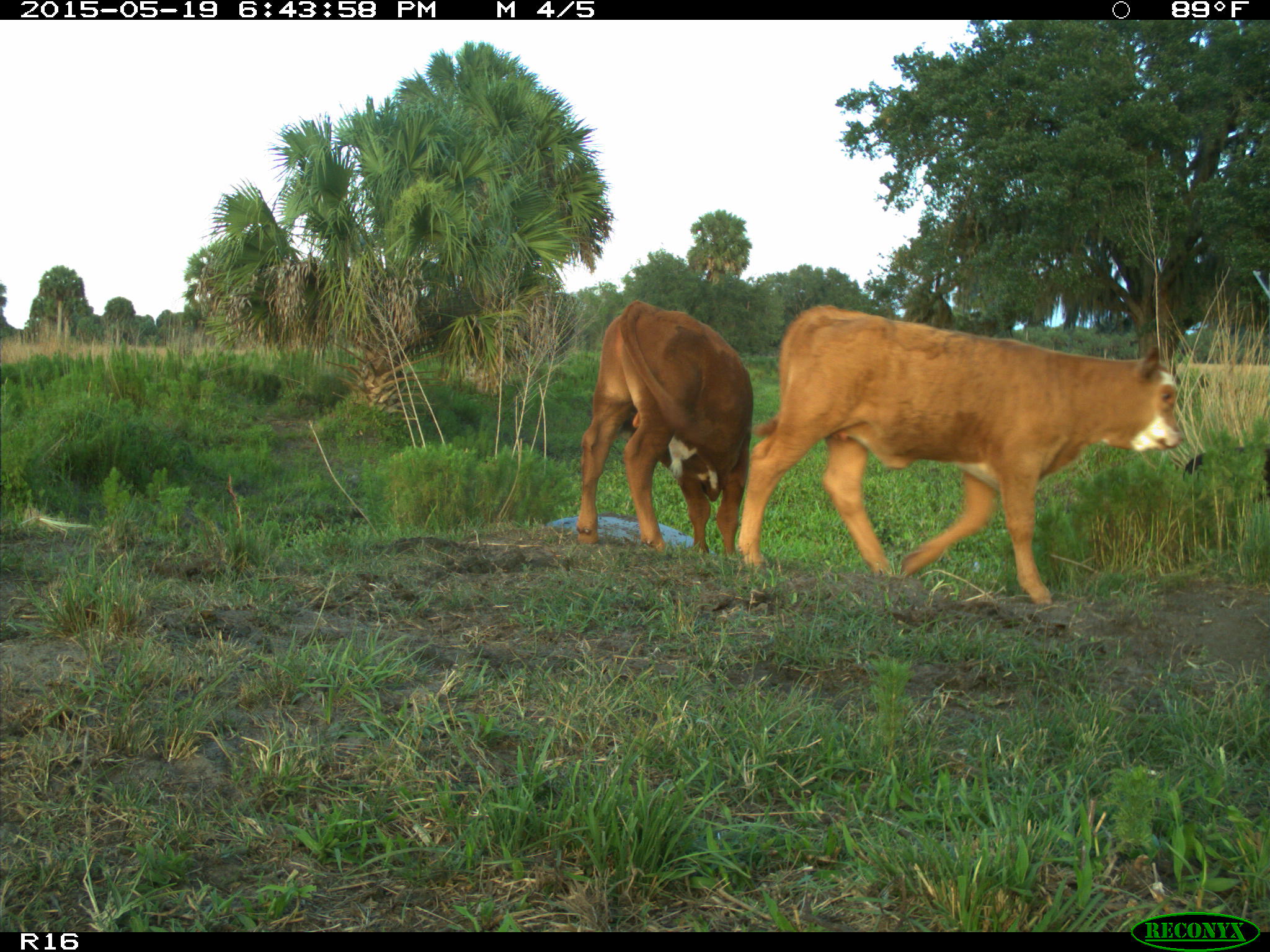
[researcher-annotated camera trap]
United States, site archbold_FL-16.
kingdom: Animalia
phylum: Chordata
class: Mammalia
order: Artiodactyla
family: Suidae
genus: Sus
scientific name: Sus scrofa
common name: wild boar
Sus scrofa (wild boar).